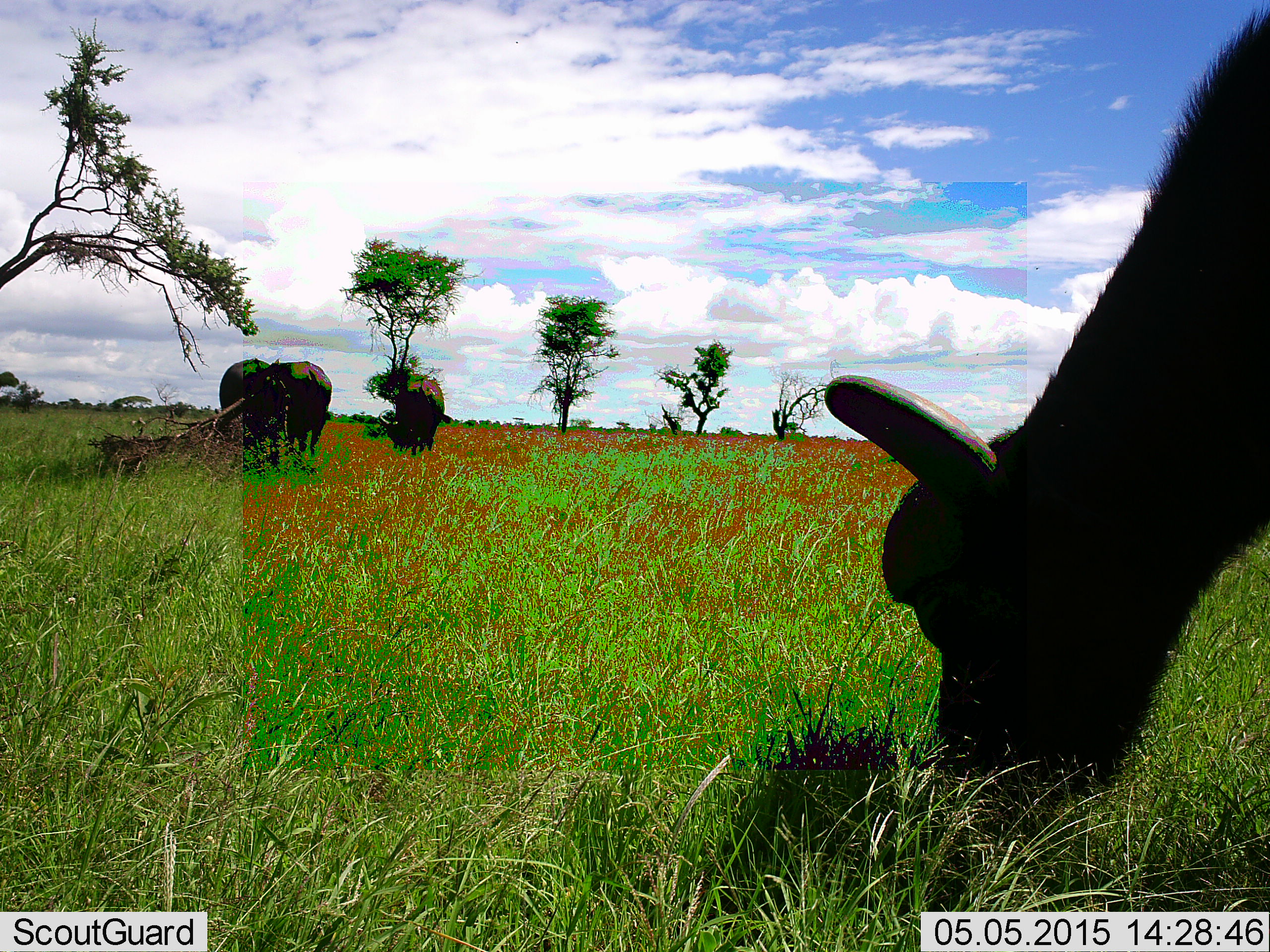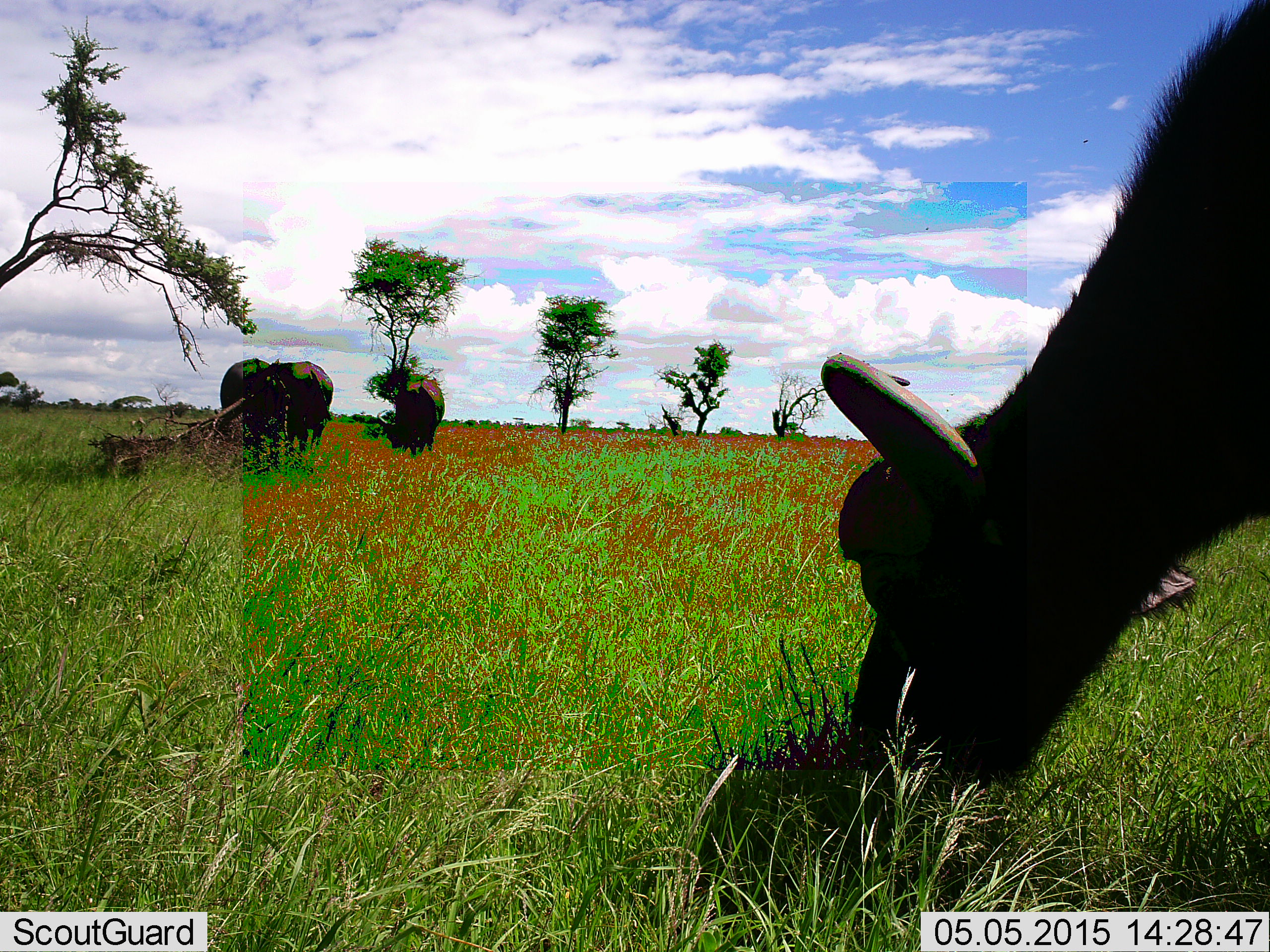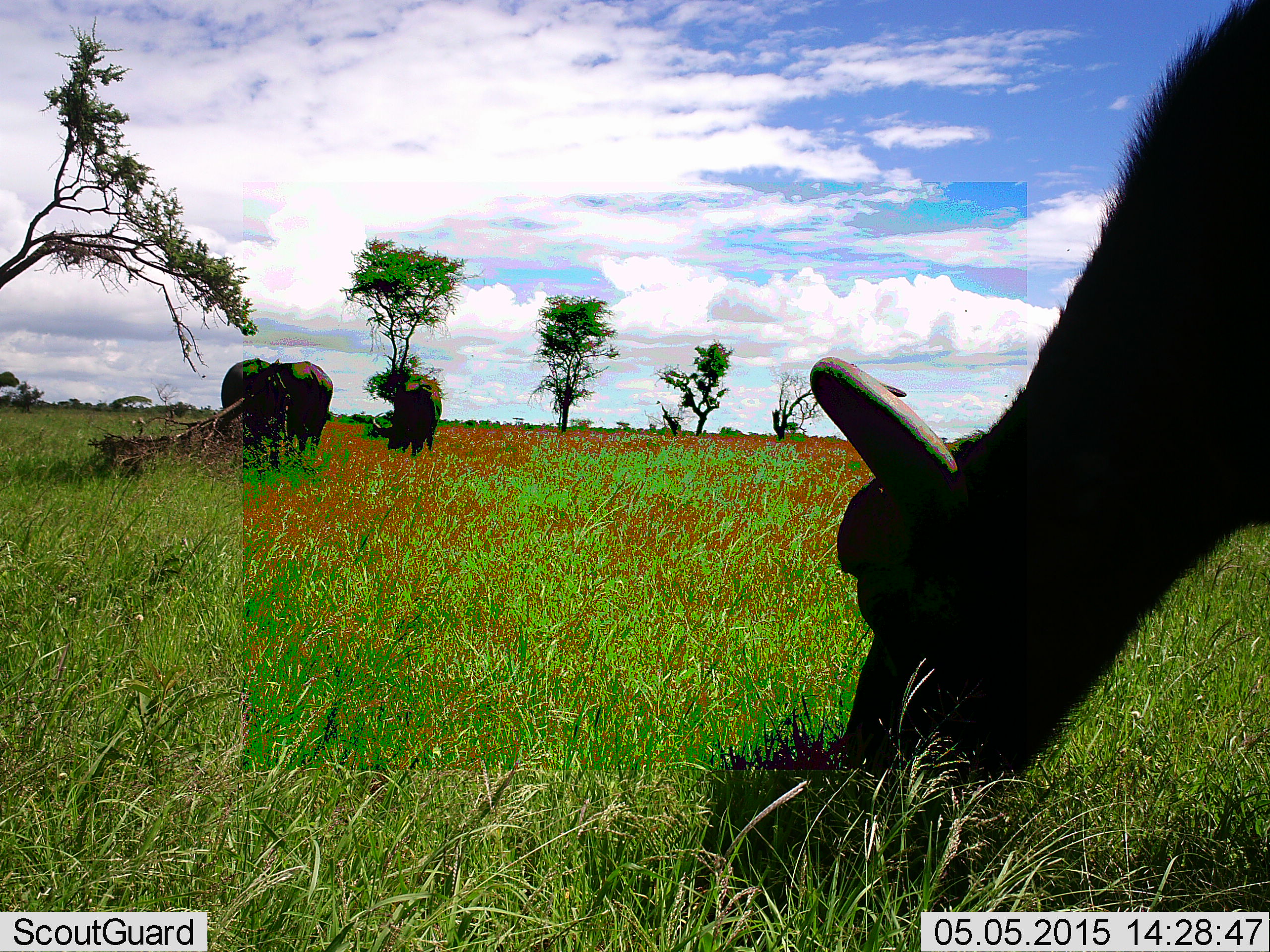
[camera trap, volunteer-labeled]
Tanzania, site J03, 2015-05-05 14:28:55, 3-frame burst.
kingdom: Animalia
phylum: Chordata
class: Mammalia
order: Artiodactyla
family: Bovidae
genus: Syncerus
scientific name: Syncerus caffer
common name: cape buffalo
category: buffalo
Buffalo (cape buffalo) (Syncerus caffer), count 4. Behavior (volunteer vote fractions): standing 45%, resting 0%, moving 0%, interacting 0%. Young present (vote fraction): 9%. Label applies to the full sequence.